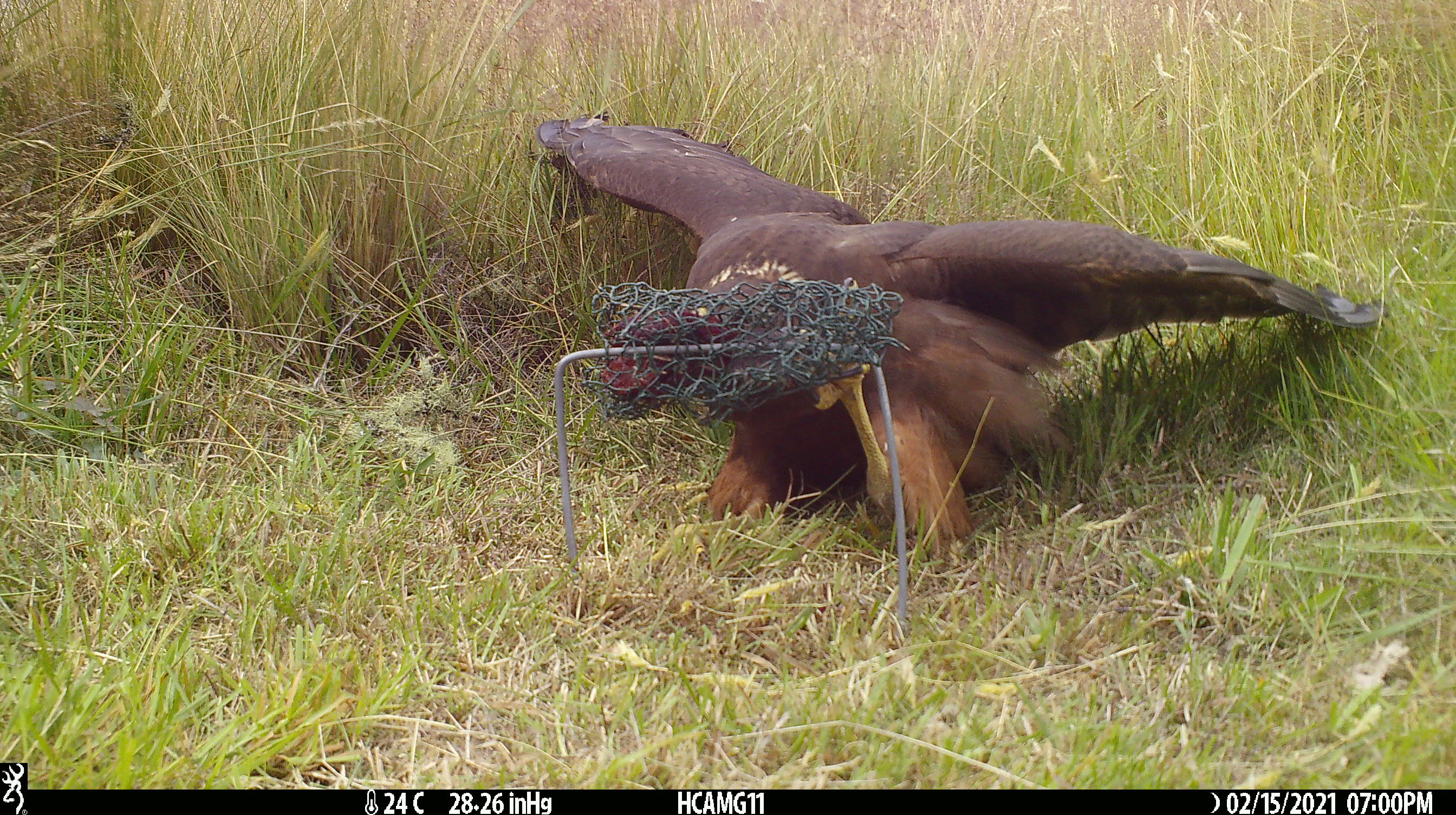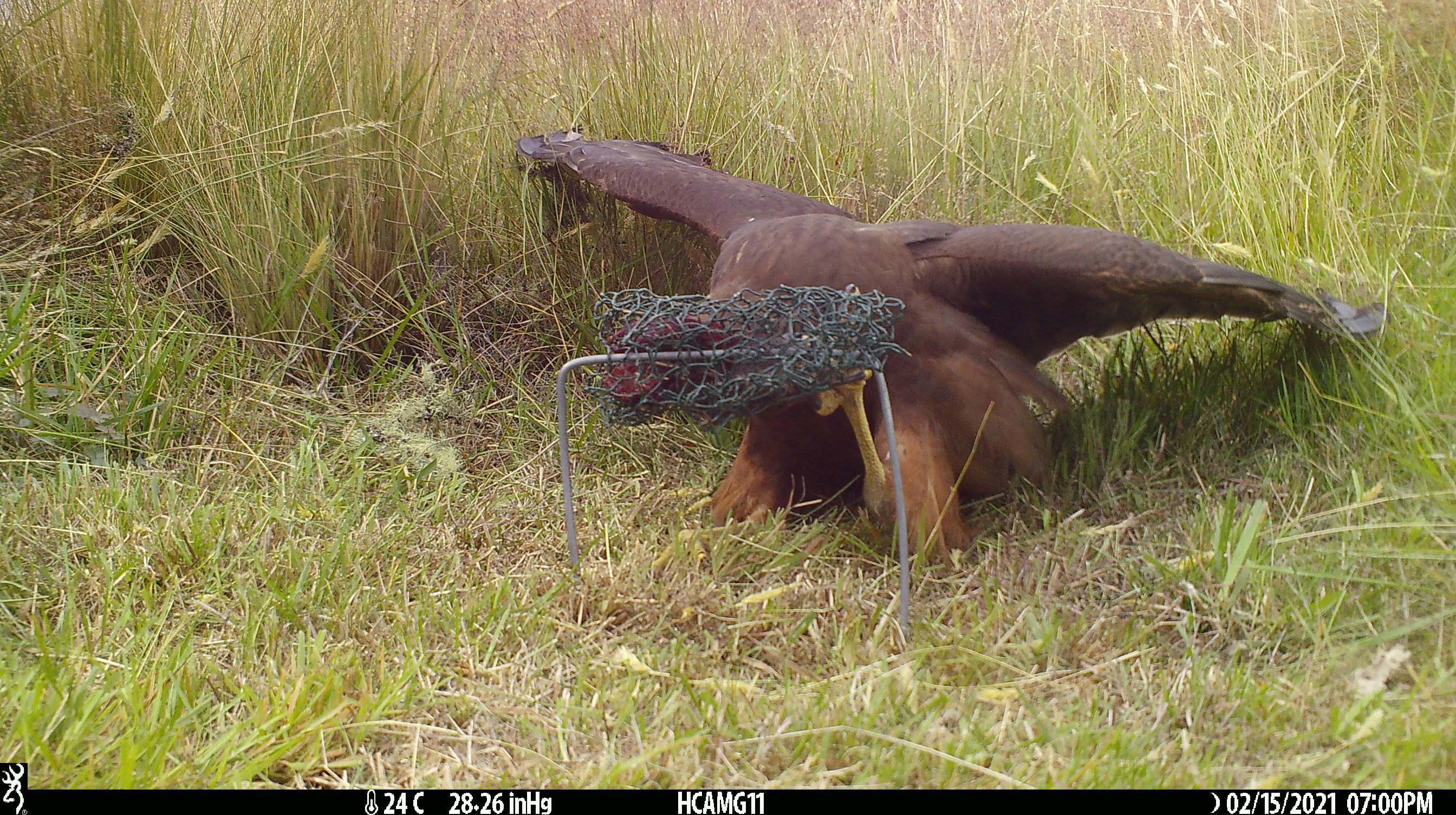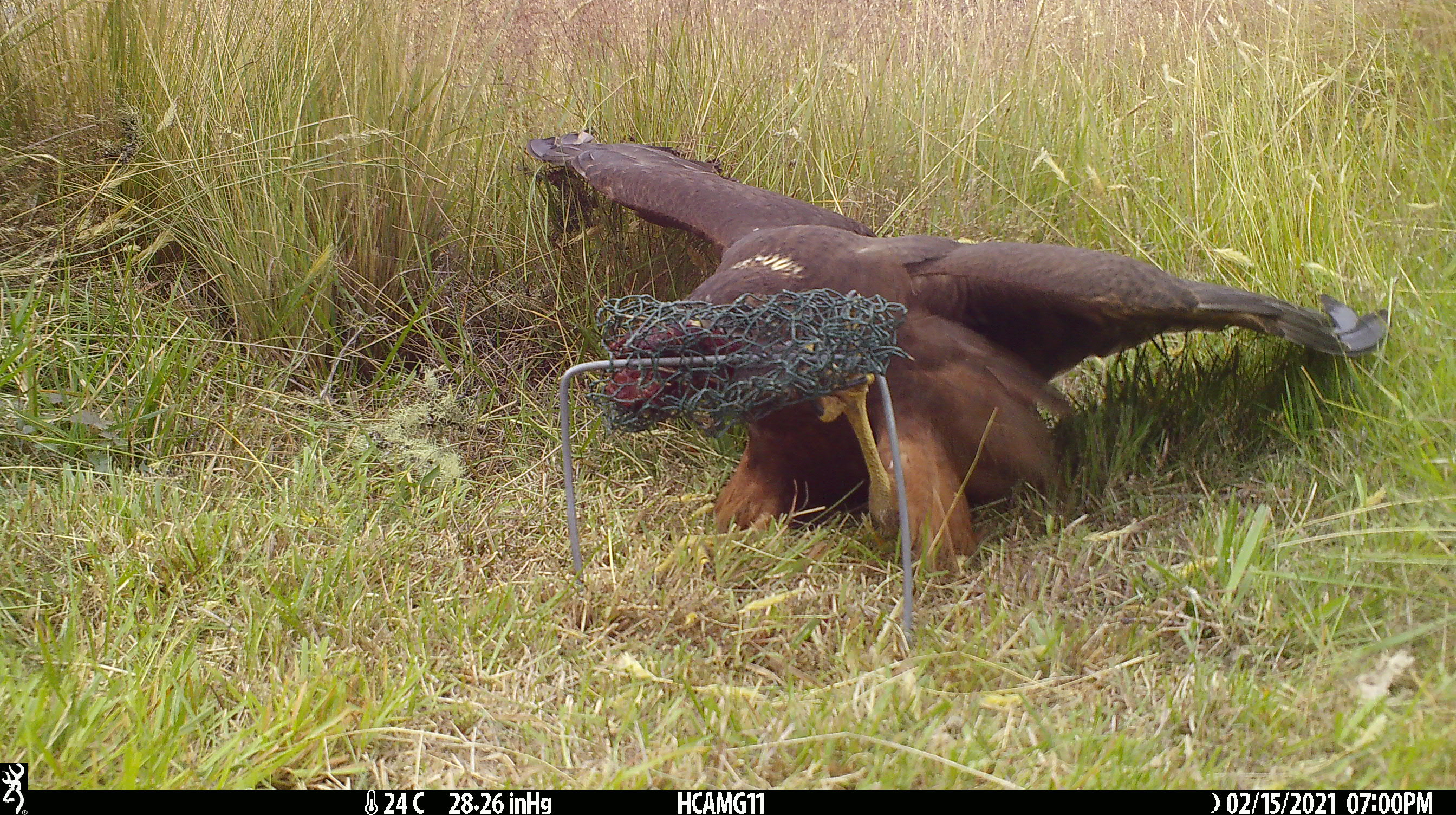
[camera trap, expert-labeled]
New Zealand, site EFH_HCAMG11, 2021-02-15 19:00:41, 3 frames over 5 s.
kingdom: Animalia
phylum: Chordata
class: Aves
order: Accipitriformes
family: Accipitridae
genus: Circus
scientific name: Circus approximans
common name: swamp harrier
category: harrier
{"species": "harrier (swamp harrier) (Circus approximans)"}